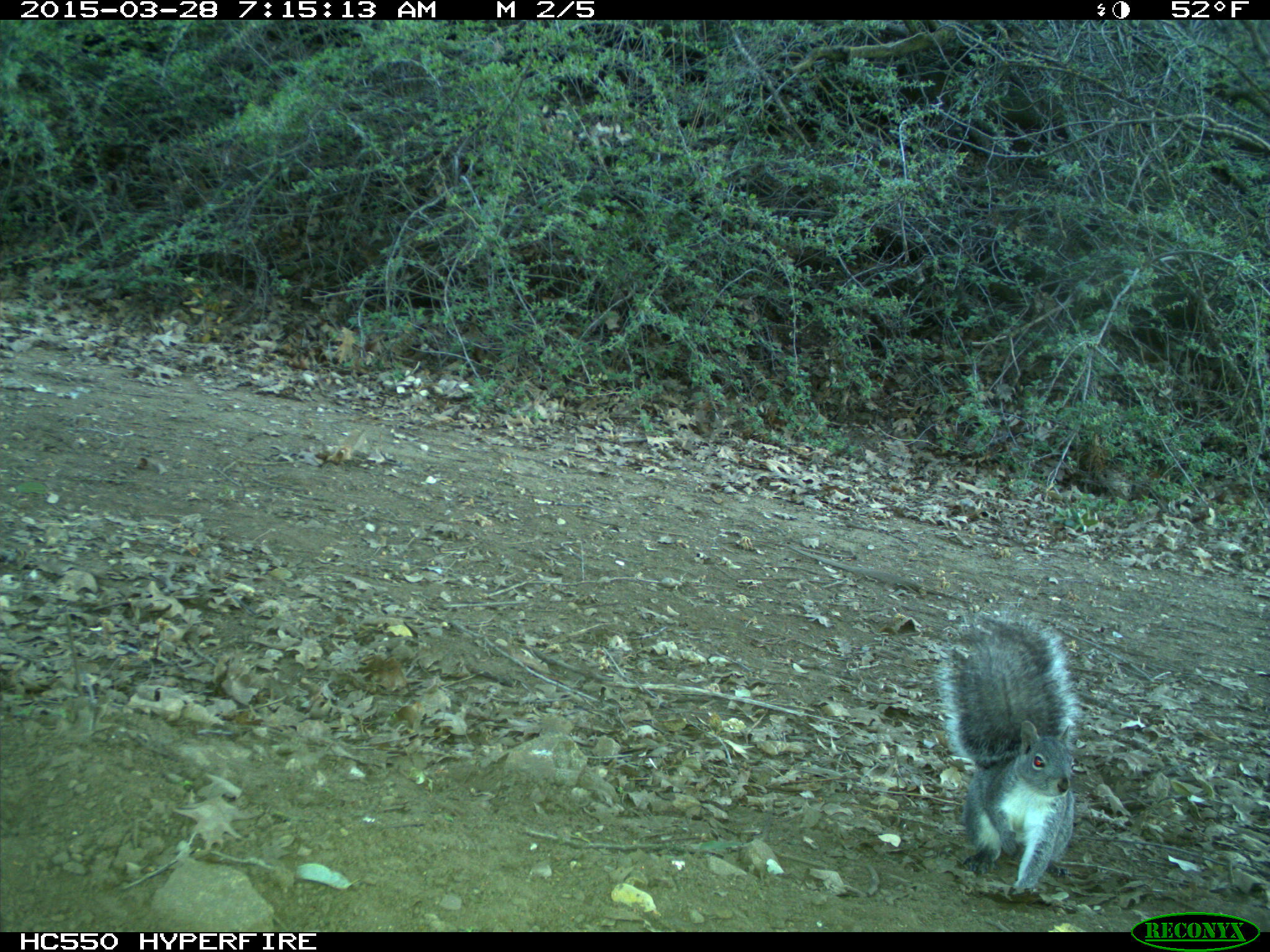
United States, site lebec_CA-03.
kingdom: Animalia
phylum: Chordata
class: Mammalia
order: Rodentia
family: Sciuridae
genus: Sciurus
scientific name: Sciurus carolinensis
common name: eastern gray squirrel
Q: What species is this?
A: Sciurus carolinensis (eastern gray squirrel).